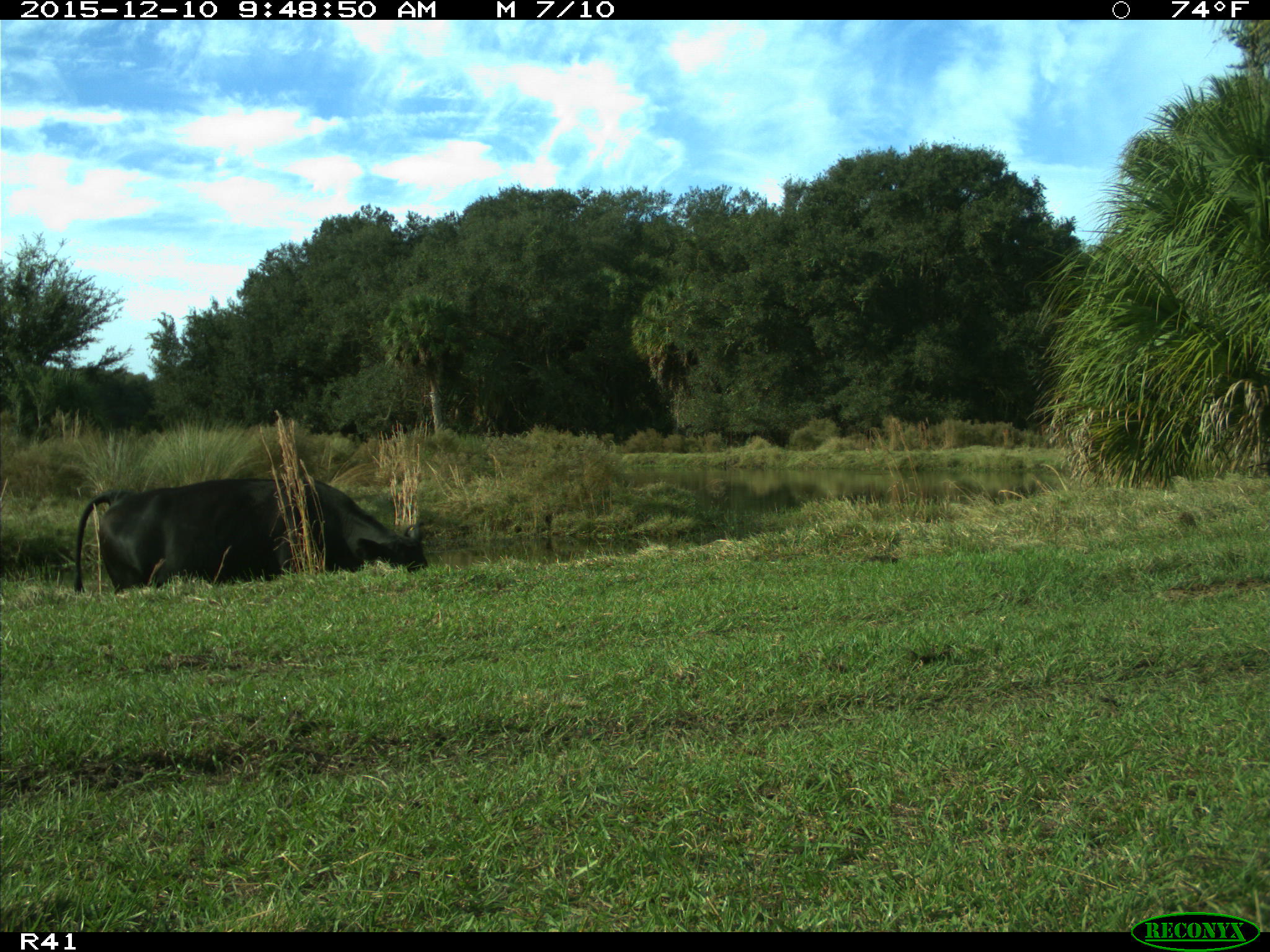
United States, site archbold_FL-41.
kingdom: Animalia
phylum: Chordata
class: Mammalia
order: Artiodactyla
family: Bovidae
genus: Bos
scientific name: Bos taurus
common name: domestic cow